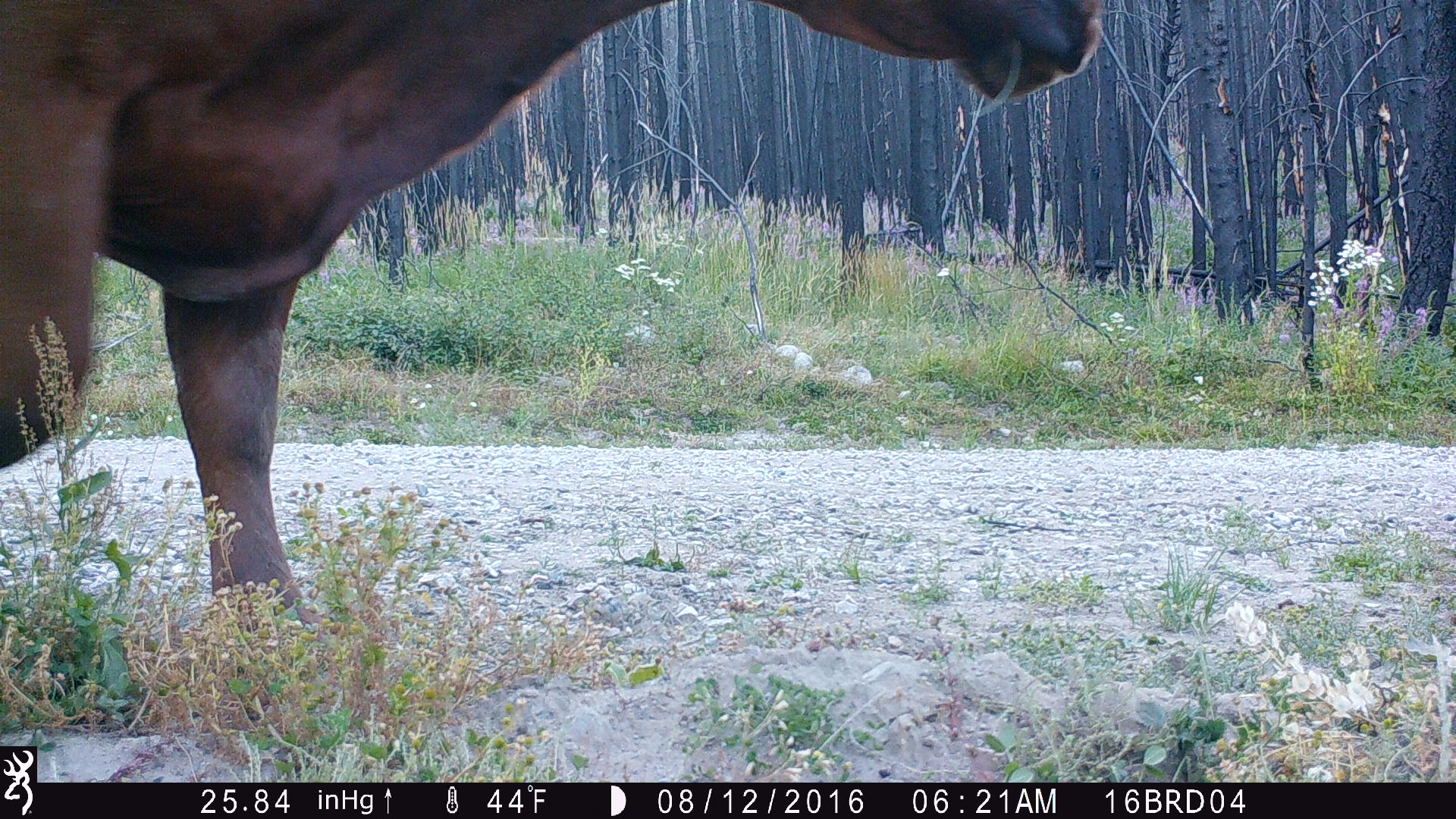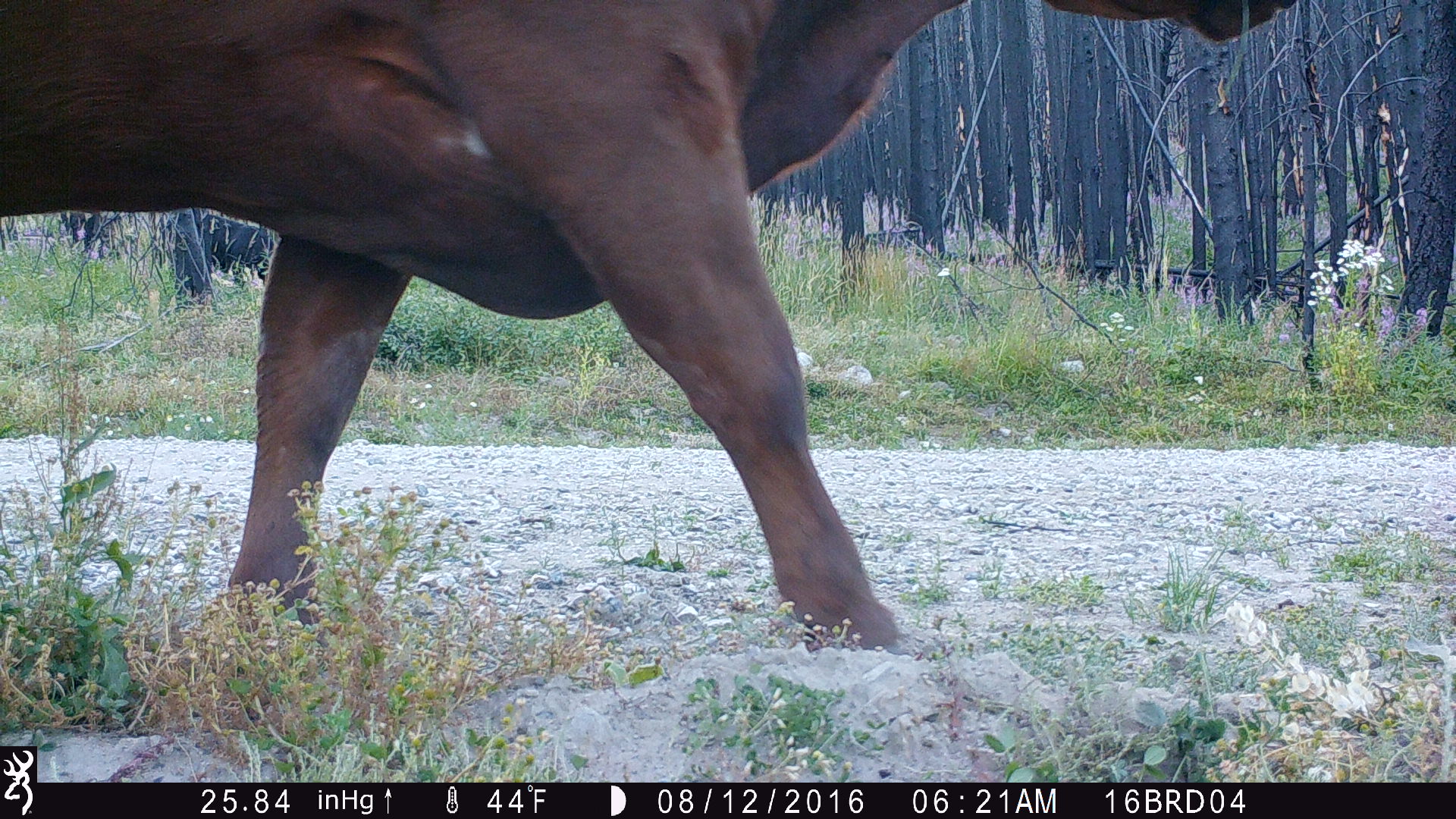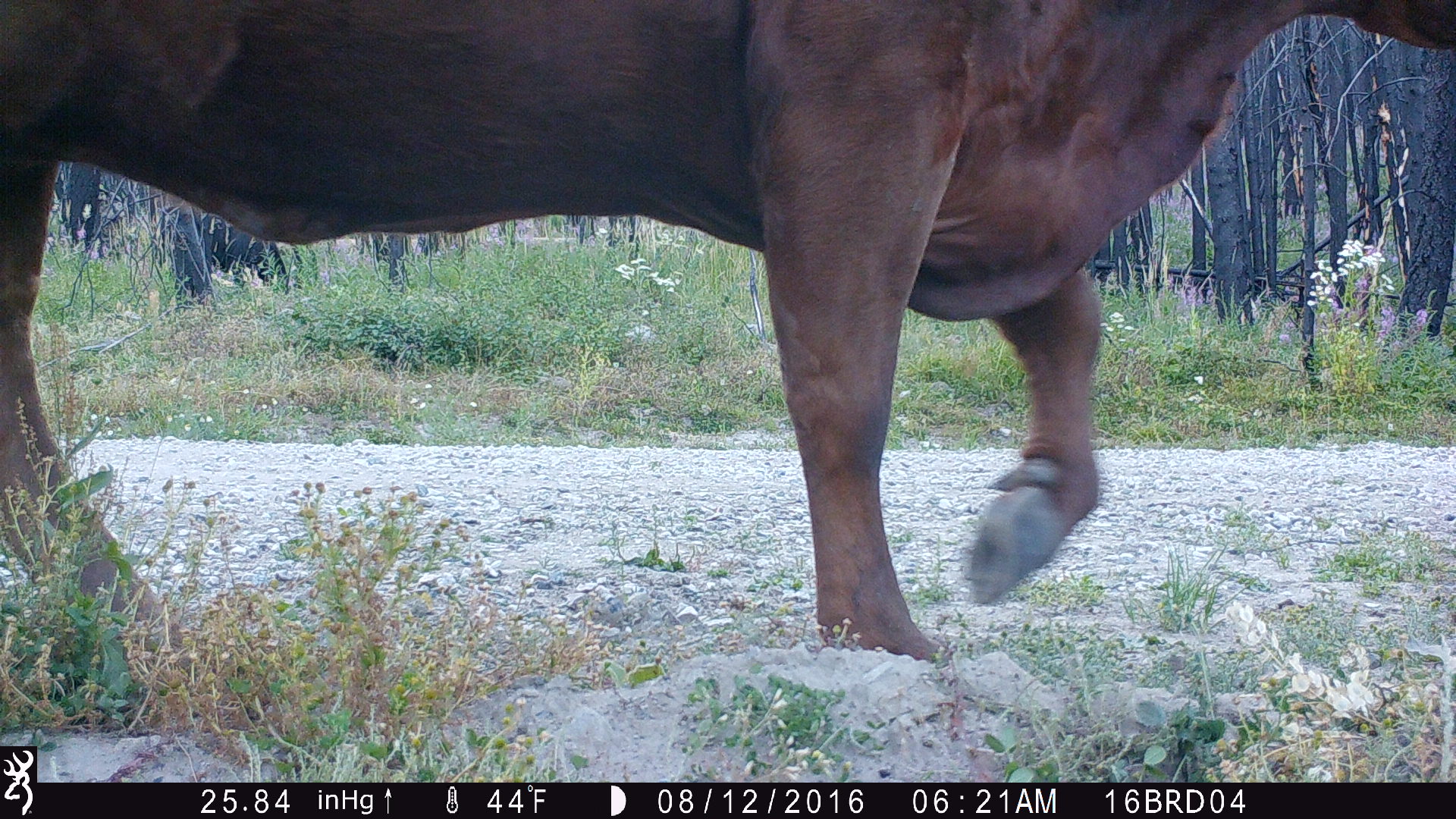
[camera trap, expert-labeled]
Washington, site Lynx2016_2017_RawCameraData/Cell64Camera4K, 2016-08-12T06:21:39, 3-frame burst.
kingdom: Animalia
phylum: Chordata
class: Mammalia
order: Artiodactyla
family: Bovidae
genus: Bos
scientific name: Bos taurus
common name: domestic cattle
Domestic cattle (Bos taurus). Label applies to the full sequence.